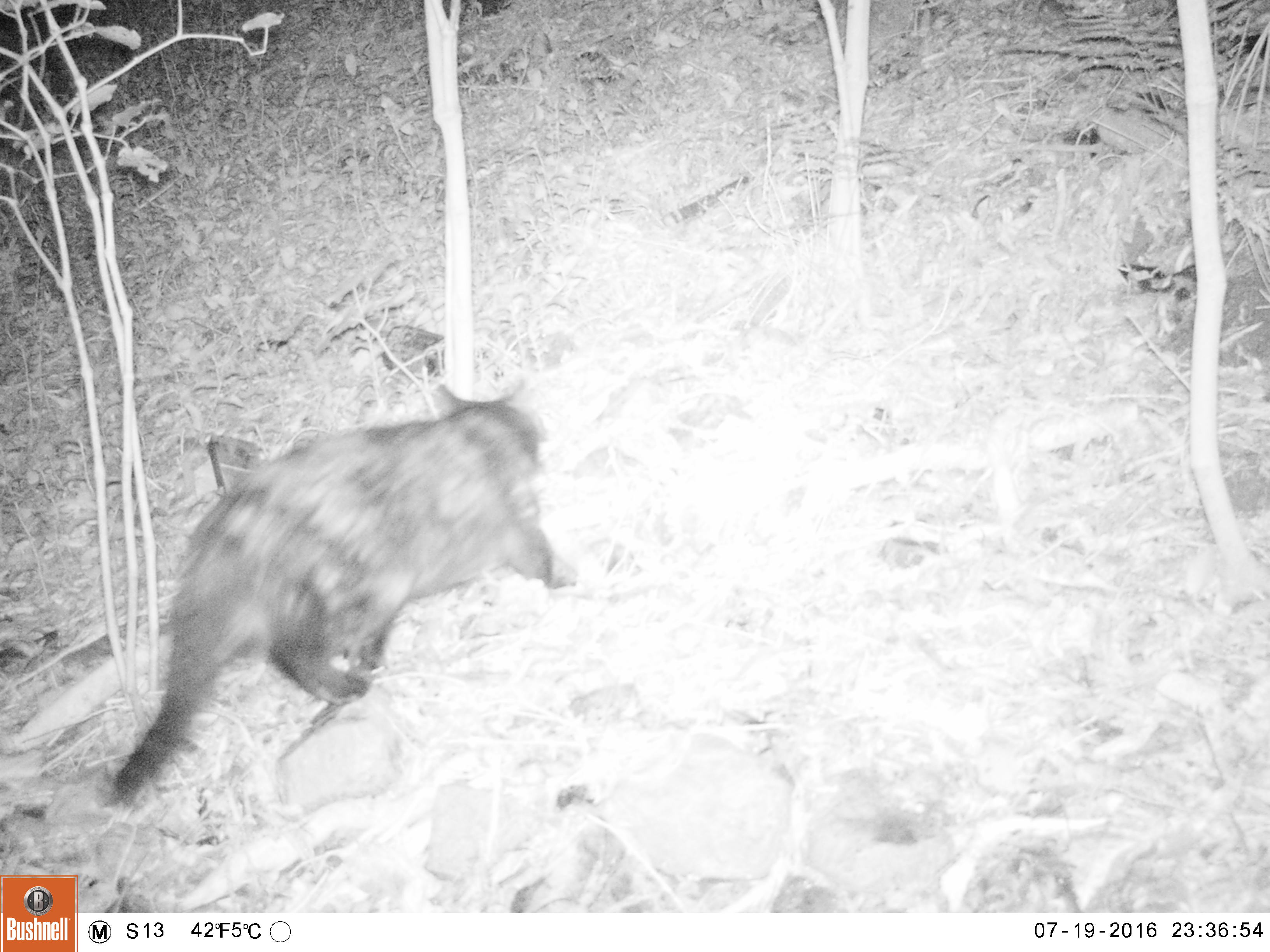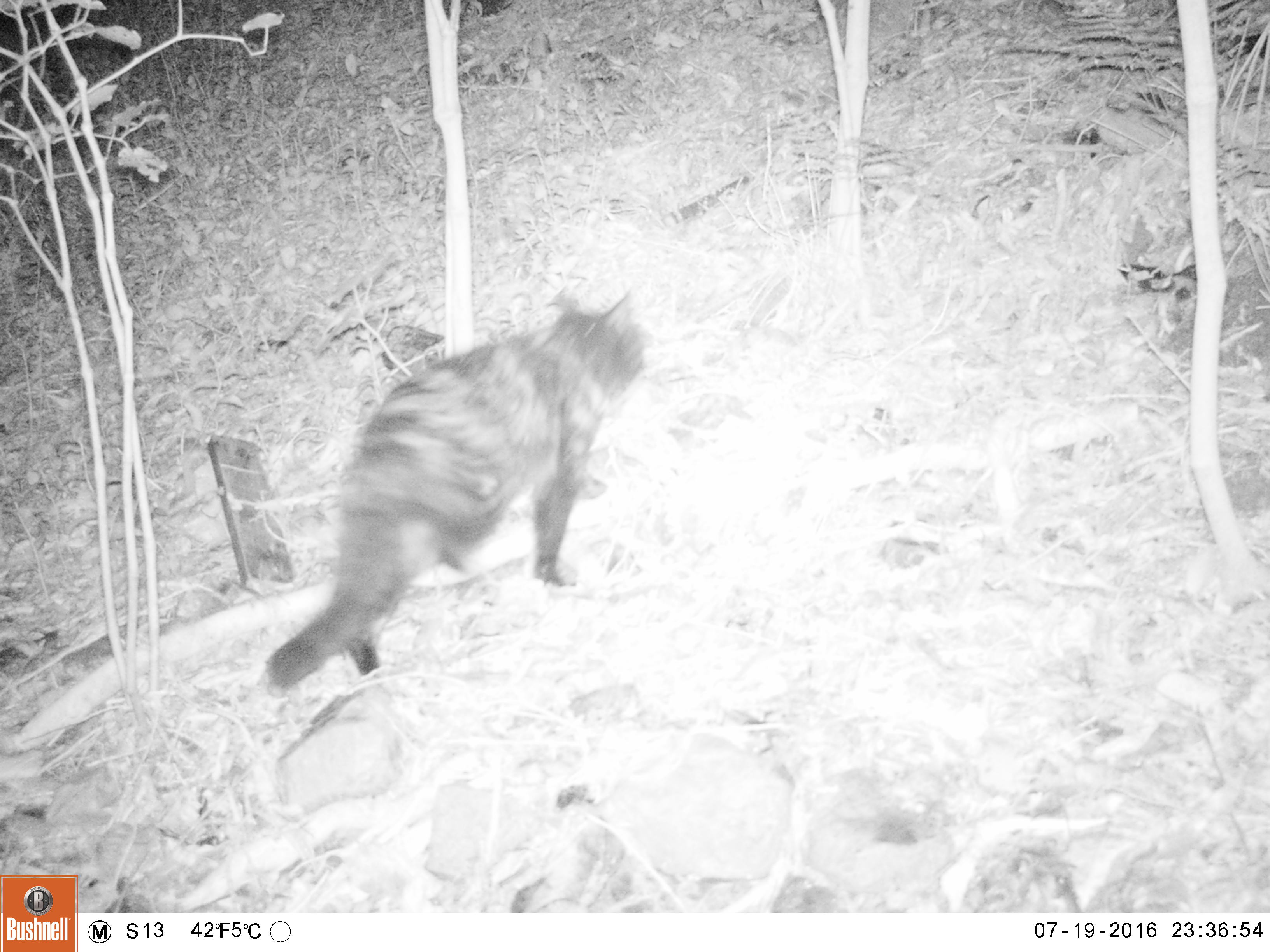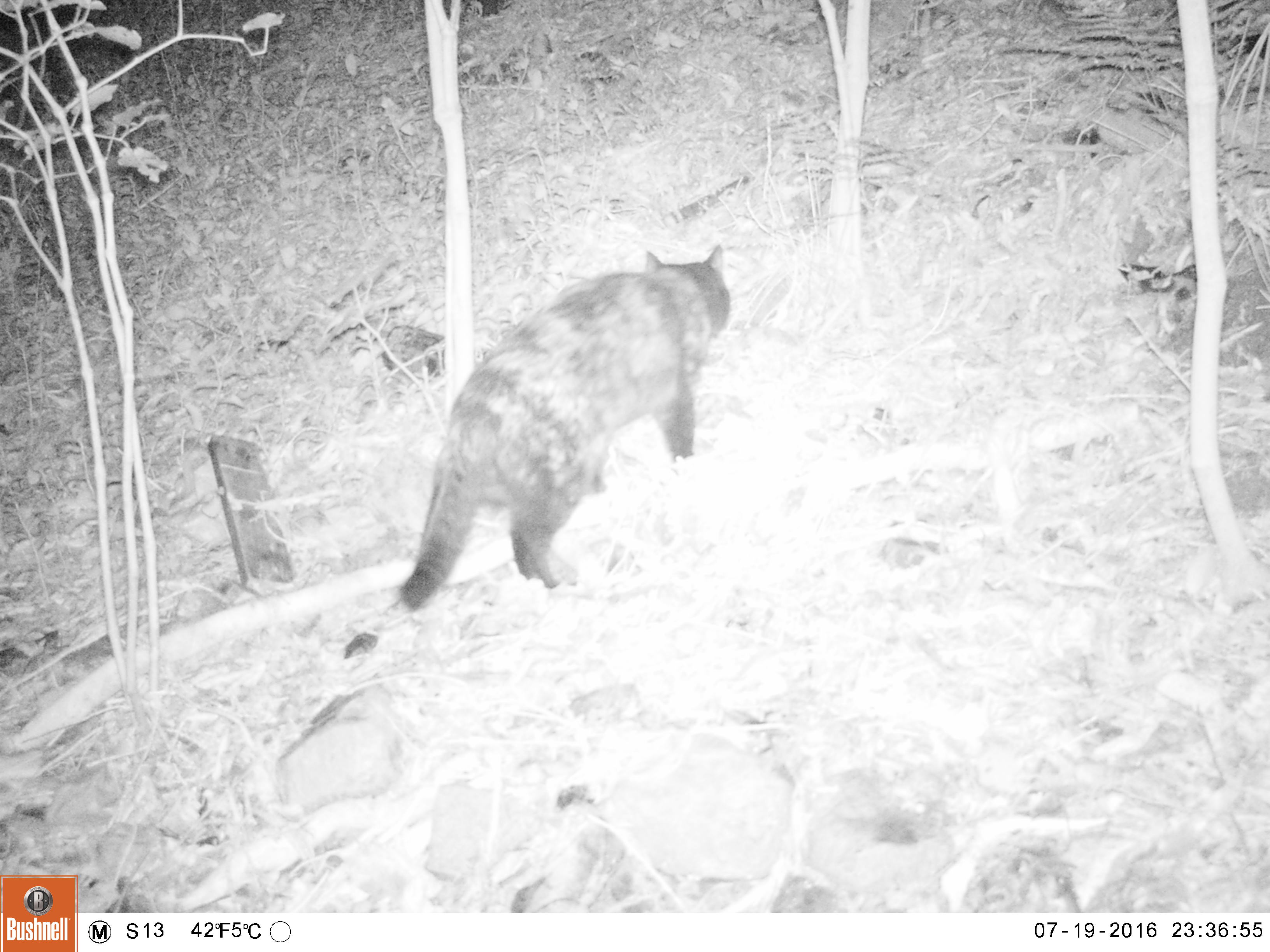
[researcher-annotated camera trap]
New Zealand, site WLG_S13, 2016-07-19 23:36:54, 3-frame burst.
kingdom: Animalia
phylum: Chordata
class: Mammalia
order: Carnivora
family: Felidae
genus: Felis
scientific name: Felis catus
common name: domestic cat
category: cat